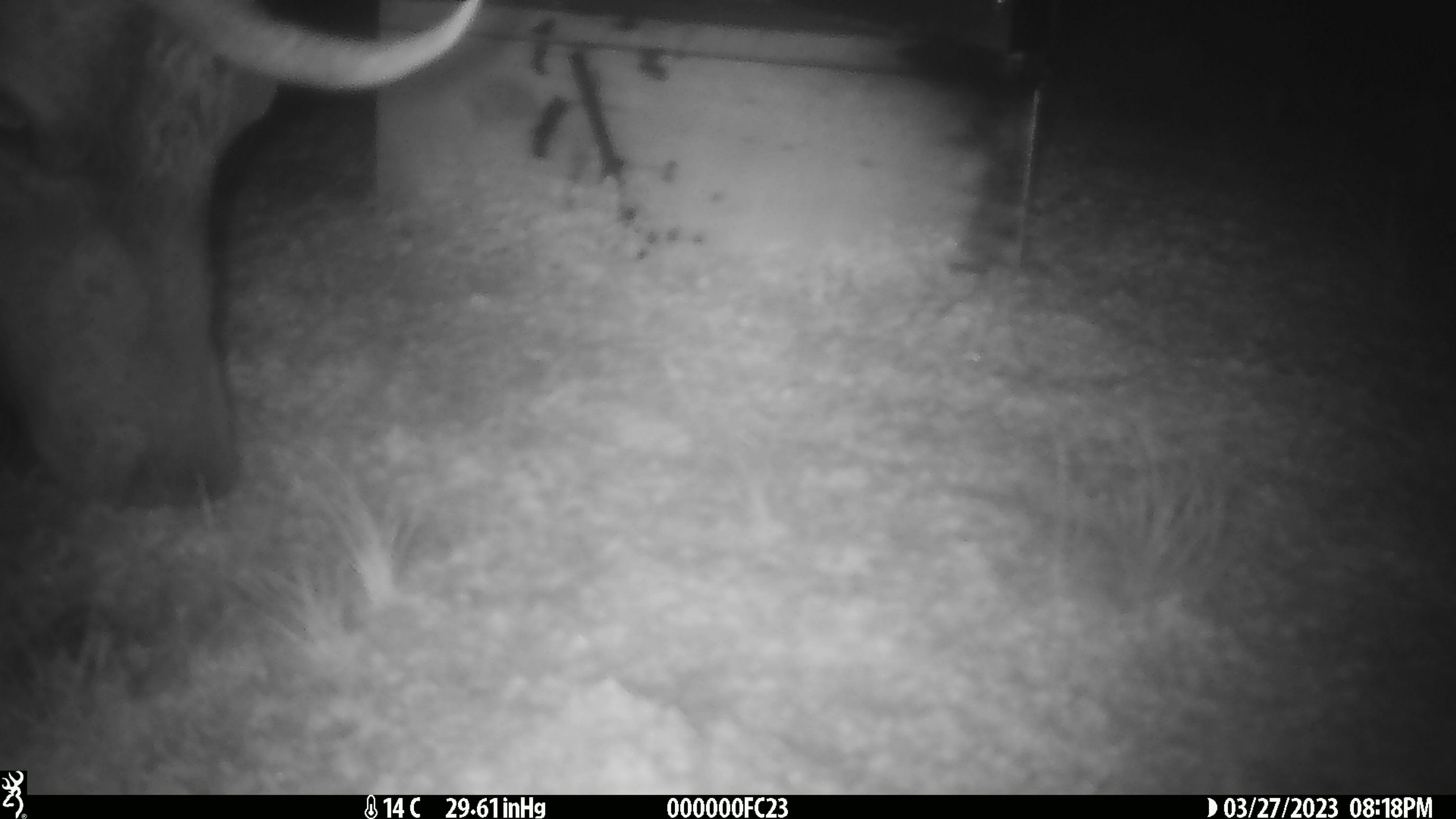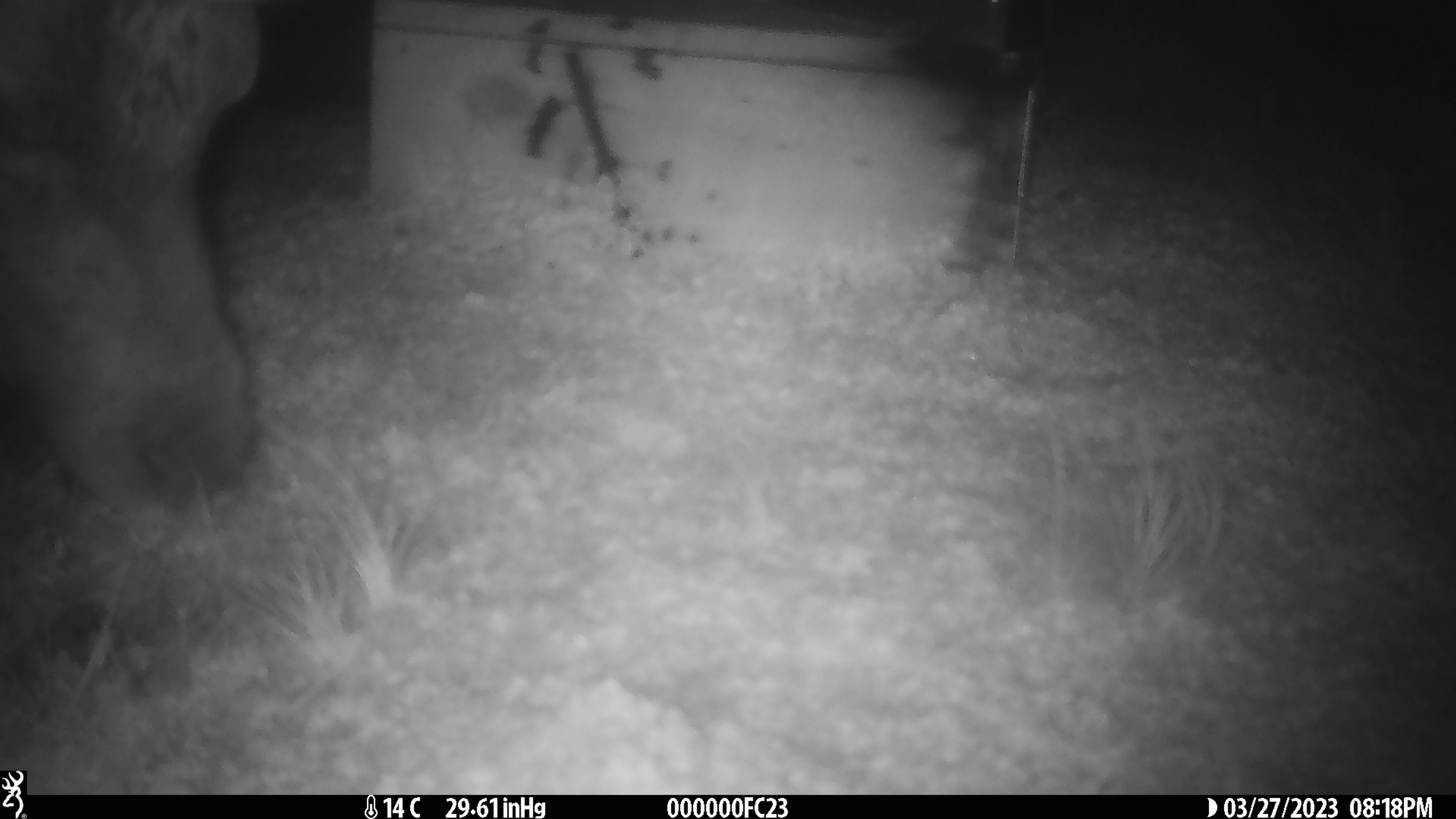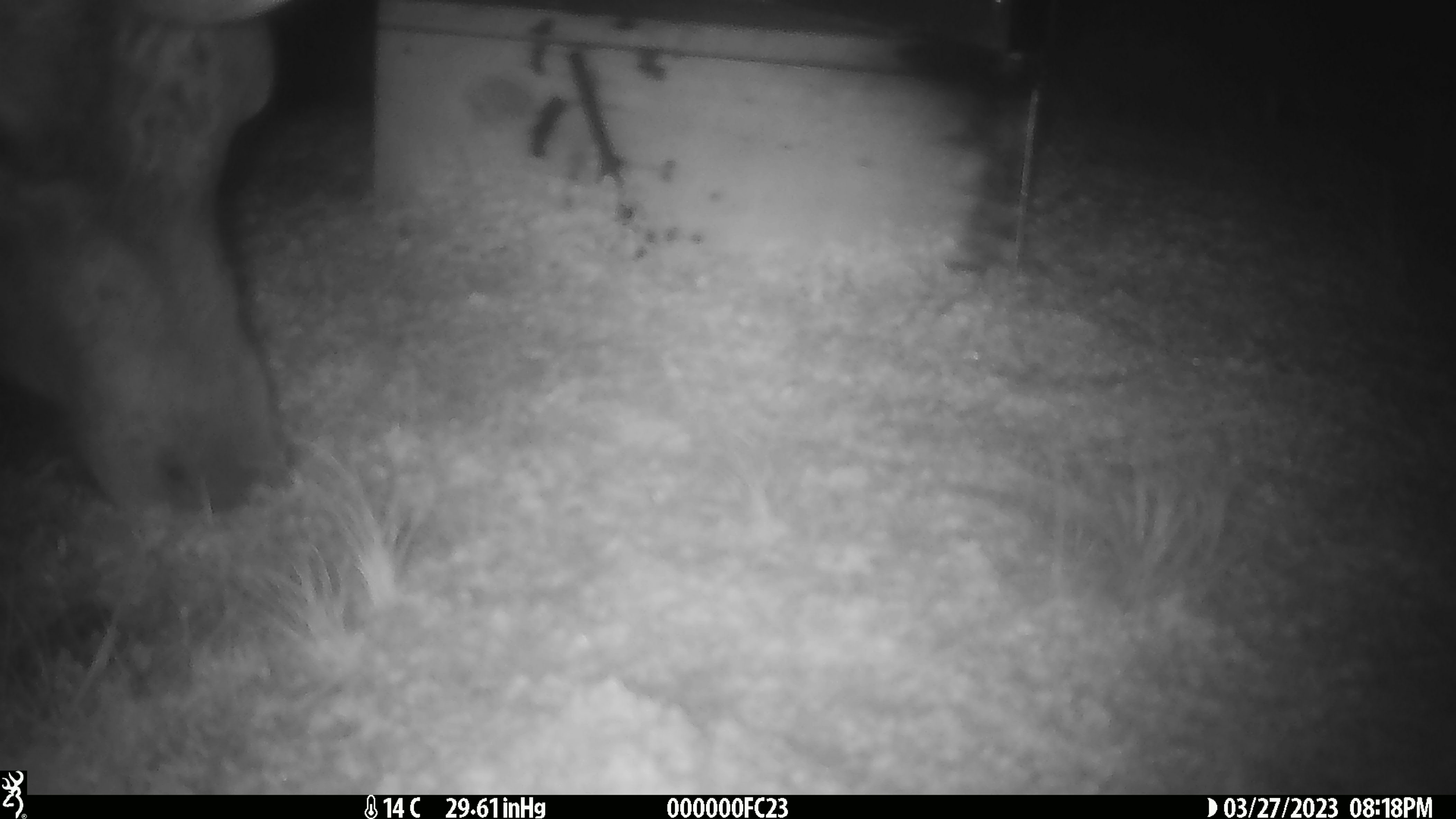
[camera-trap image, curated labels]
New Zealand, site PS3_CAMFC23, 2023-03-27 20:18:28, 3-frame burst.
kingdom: Animalia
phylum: Chordata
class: Mammalia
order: Artiodactyla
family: Cervidae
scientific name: Cervidae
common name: deer